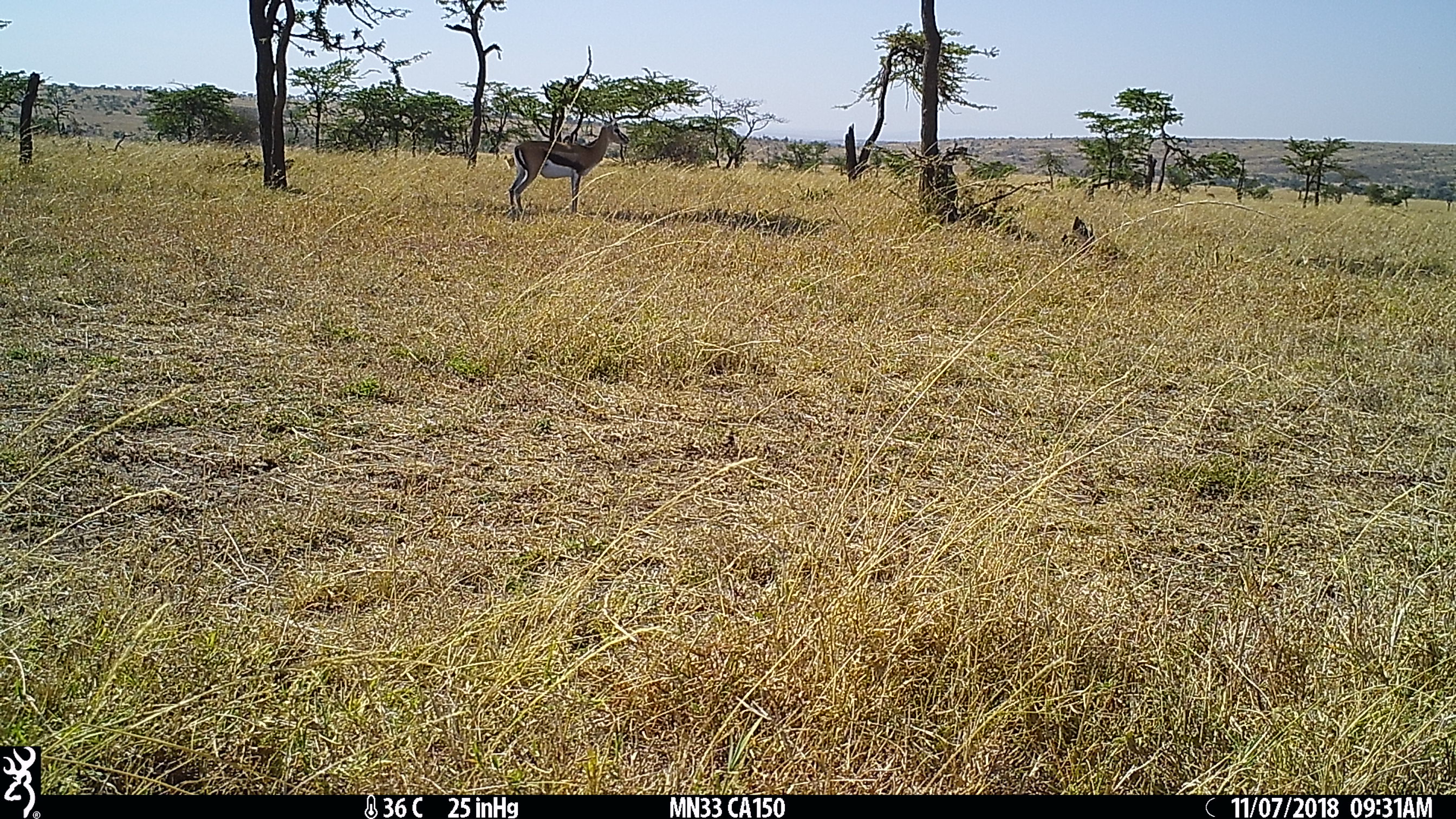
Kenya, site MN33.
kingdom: Animalia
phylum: Chordata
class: Mammalia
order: Artiodactyla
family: Bovidae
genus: Eudorcas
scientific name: Eudorcas thomsonii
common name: thomon's gazelle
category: gazelle thomsons